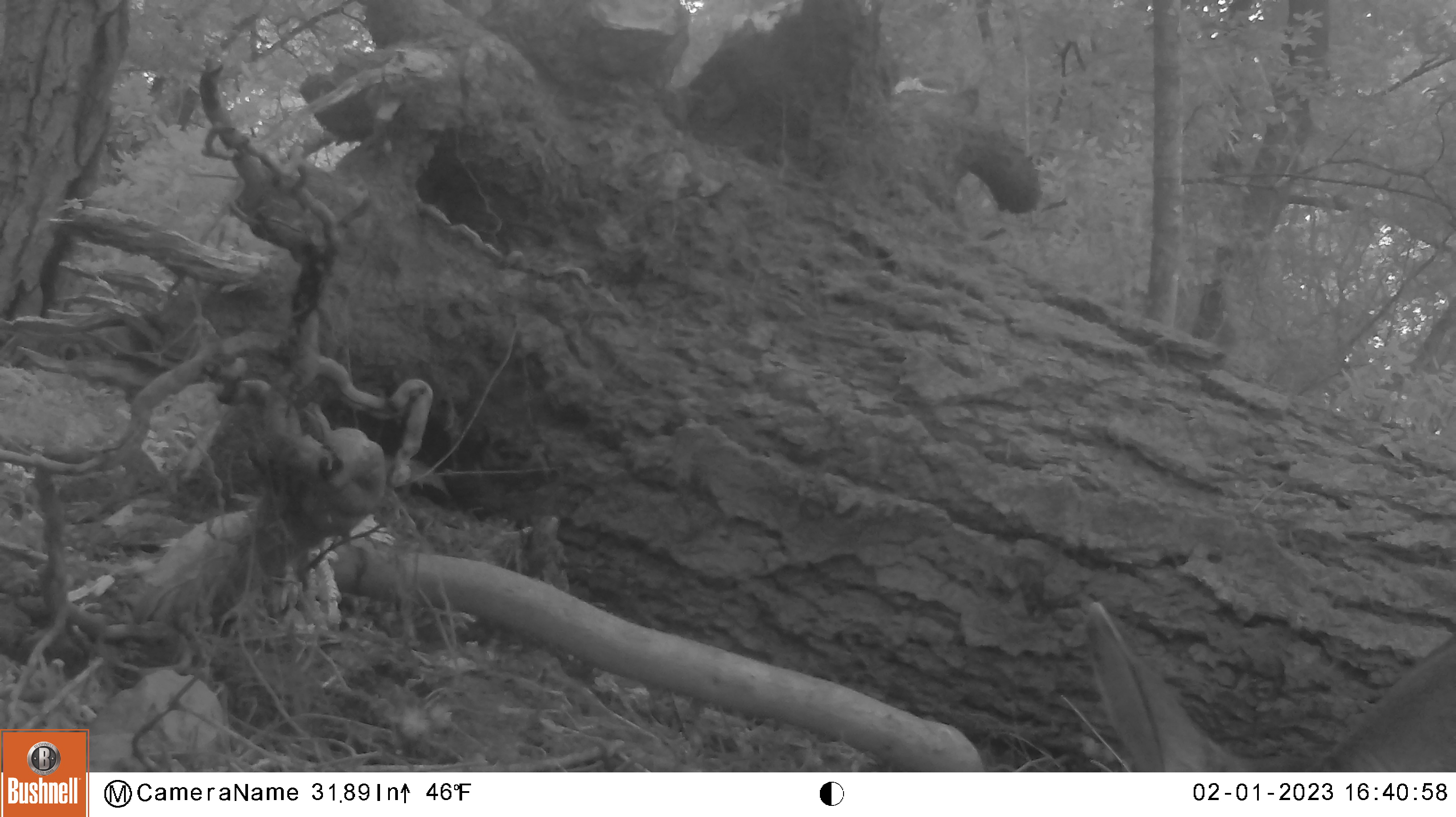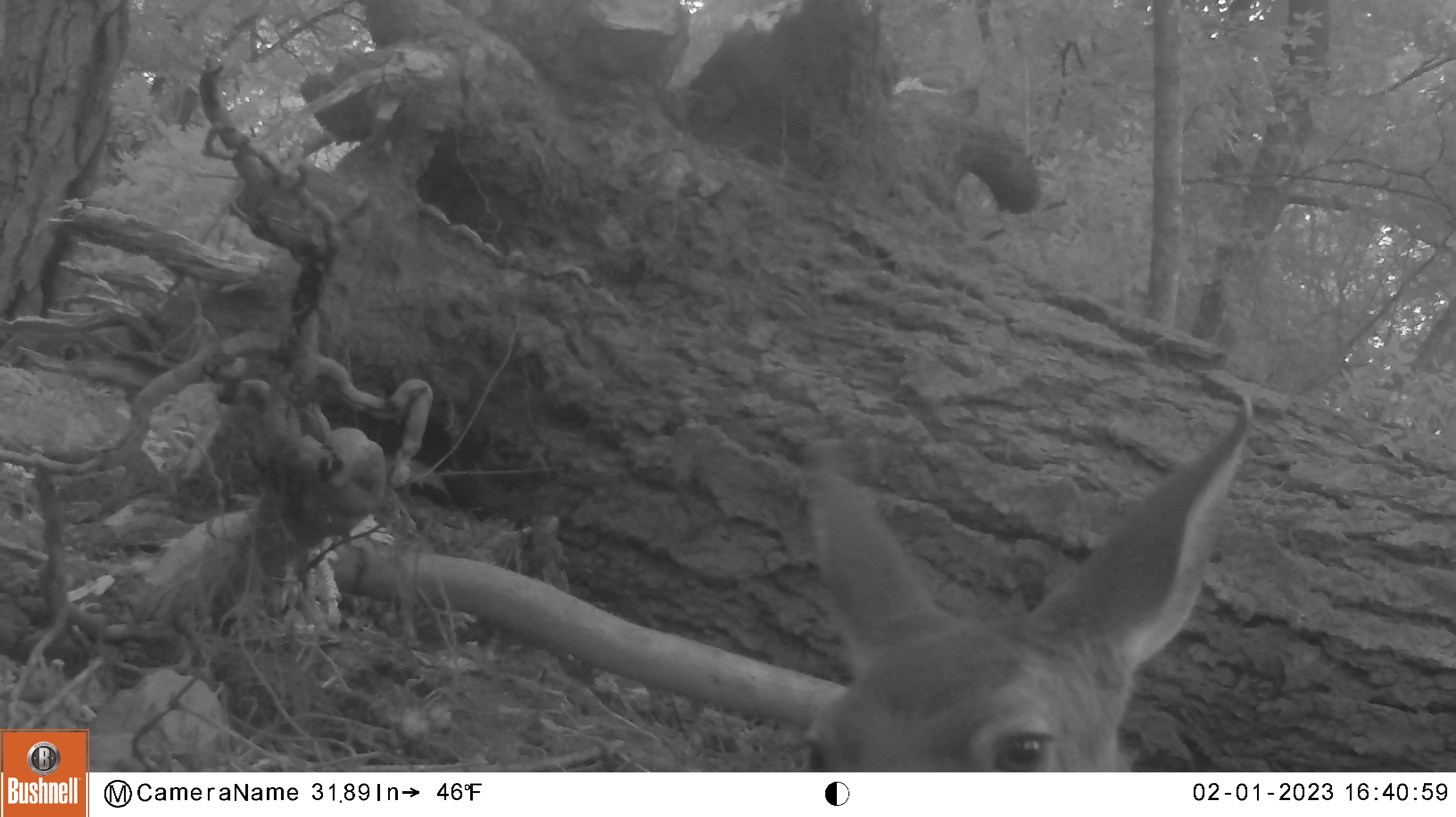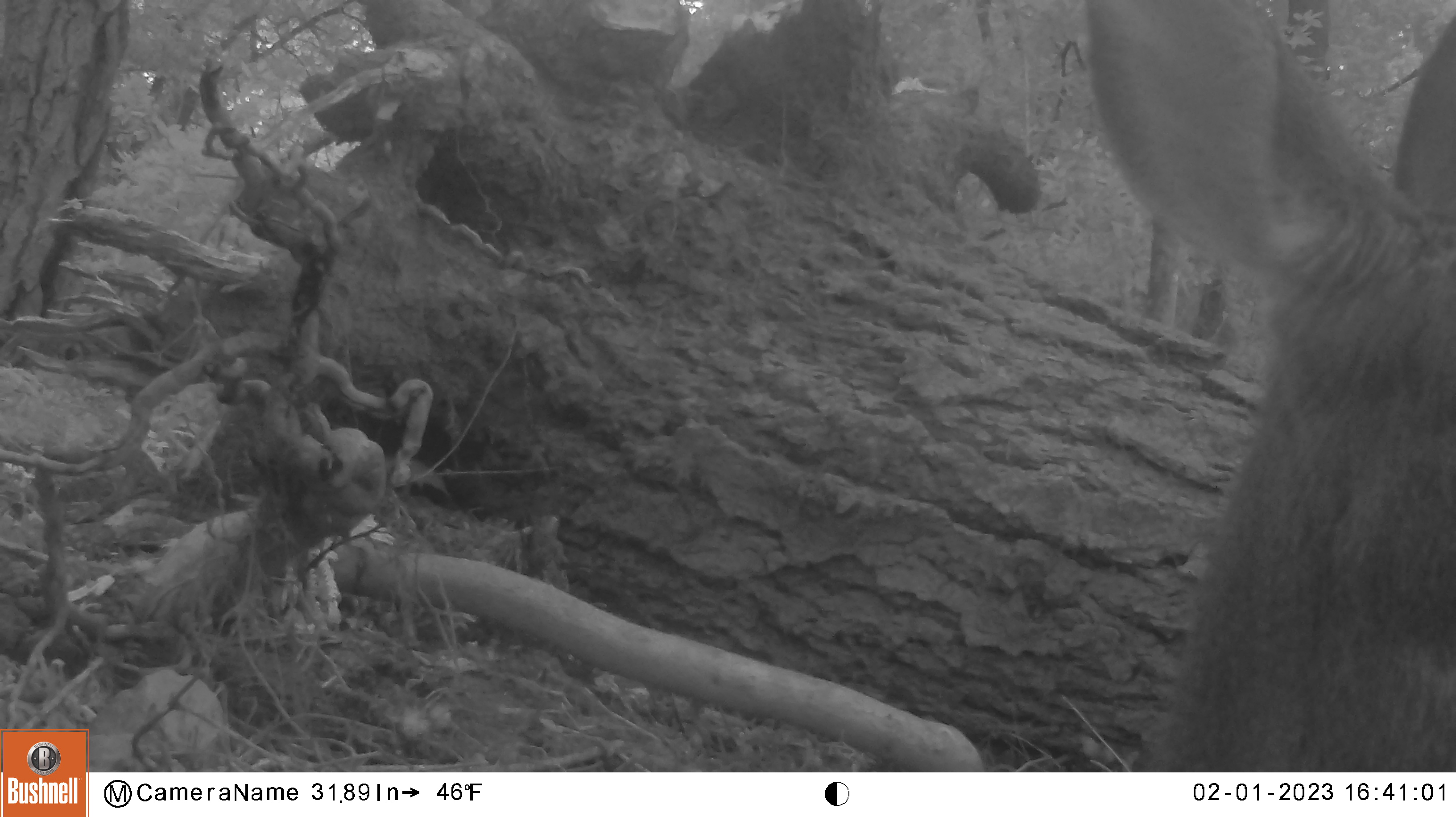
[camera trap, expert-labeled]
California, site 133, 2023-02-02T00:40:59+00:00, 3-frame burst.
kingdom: Animalia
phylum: Chordata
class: Mammalia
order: Artiodactyla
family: Cervidae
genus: Odocoileus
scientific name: Odocoileus hemionus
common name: mule deer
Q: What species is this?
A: Mule deer (Odocoileus hemionus).